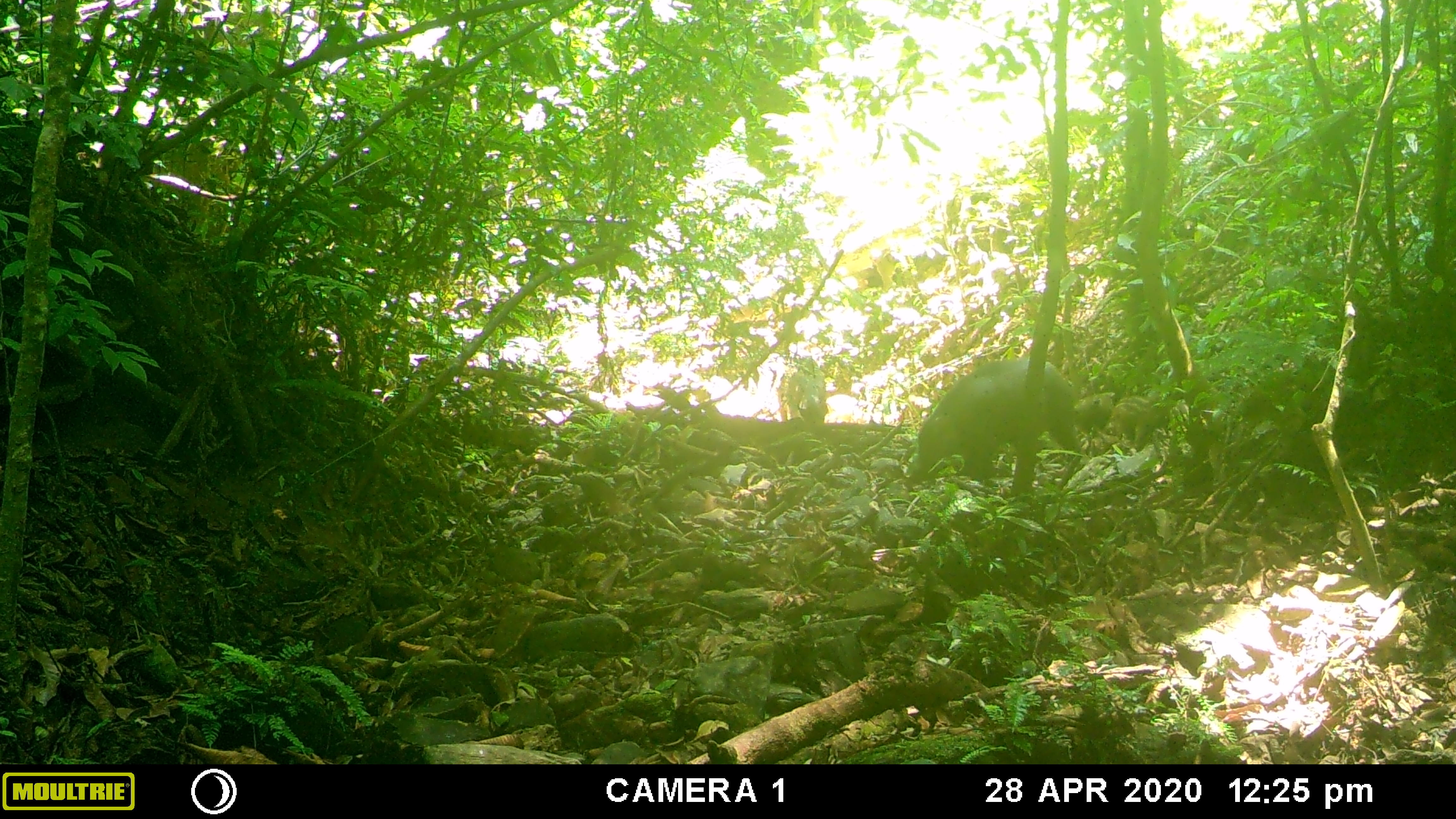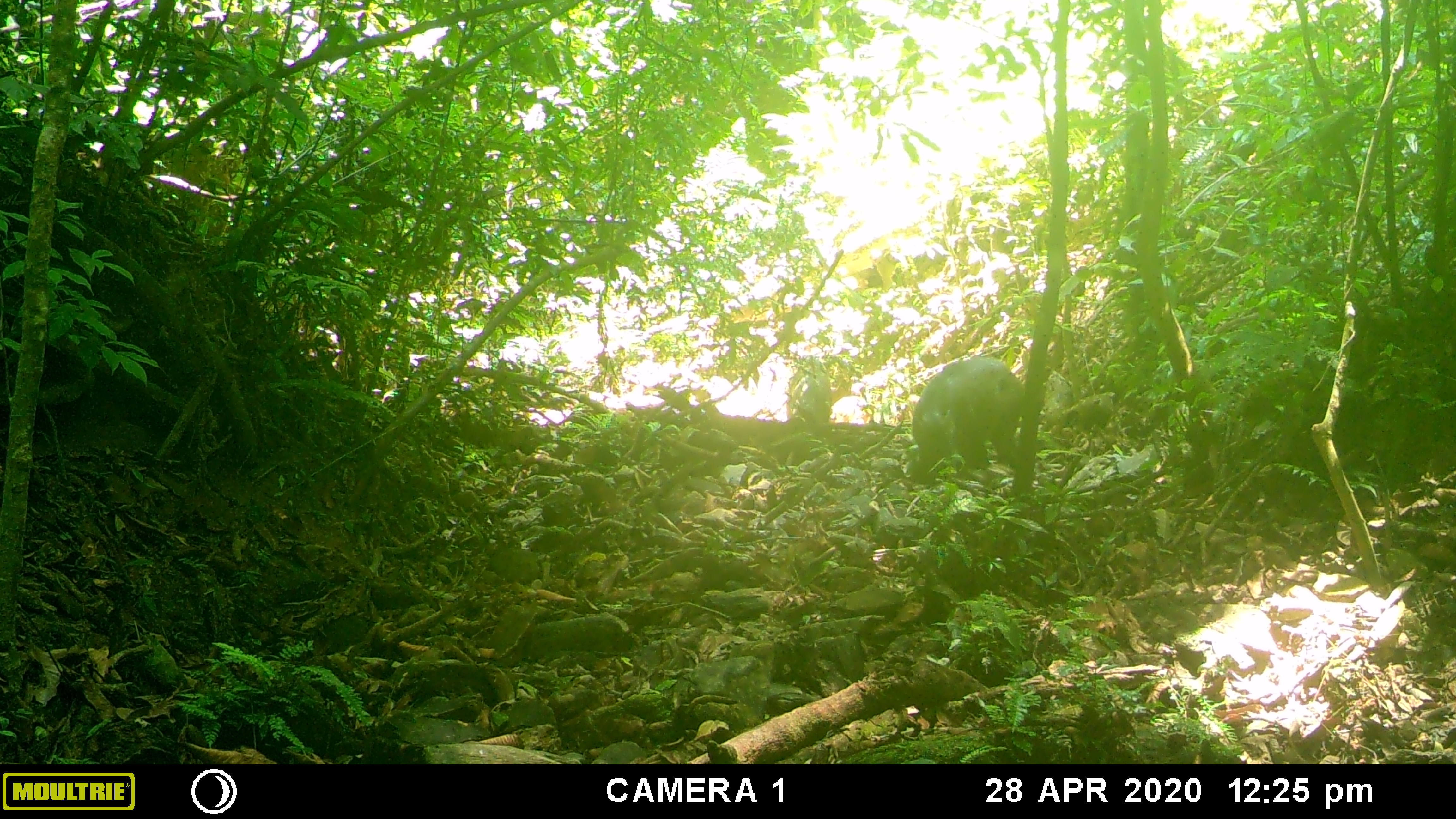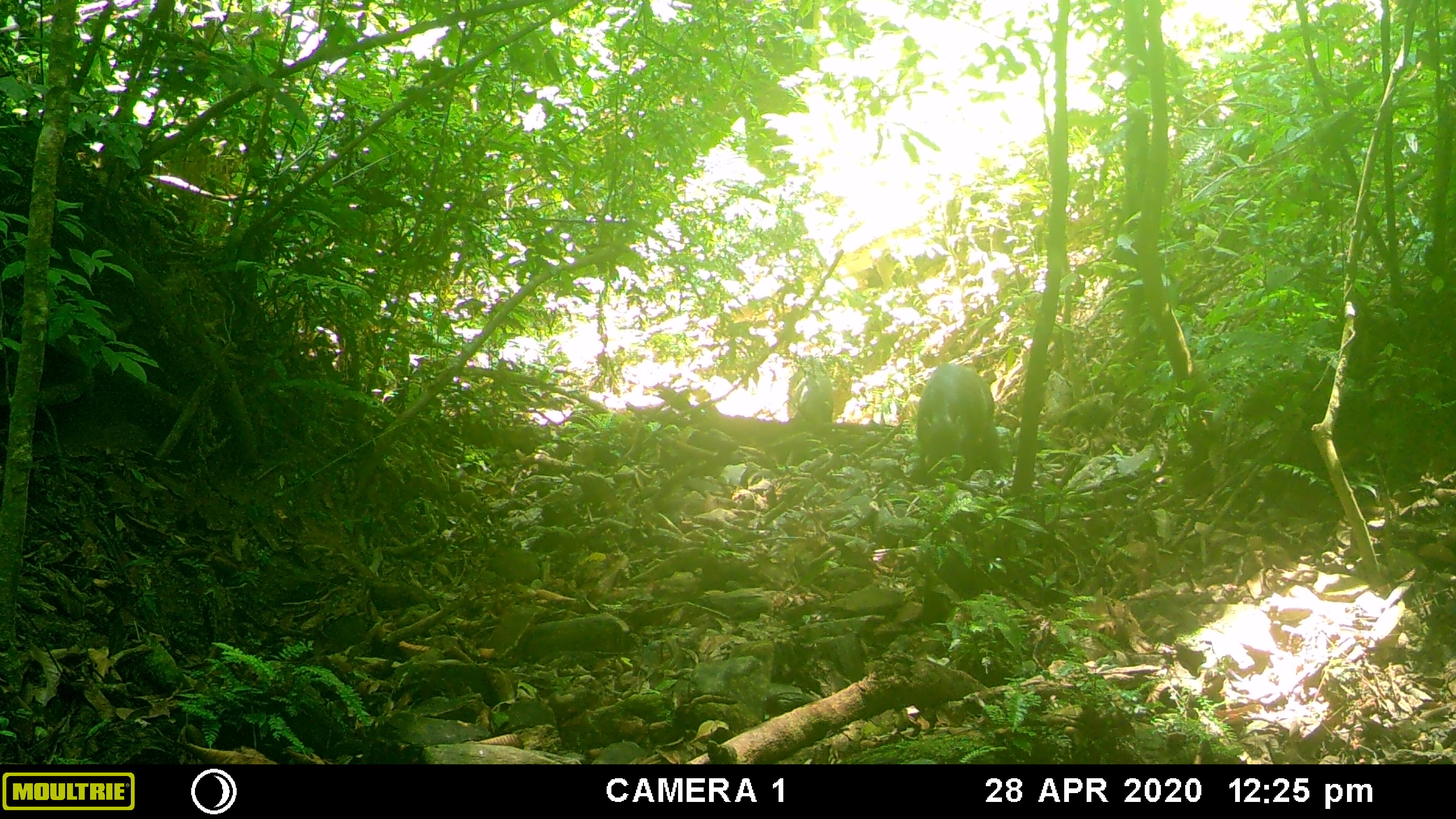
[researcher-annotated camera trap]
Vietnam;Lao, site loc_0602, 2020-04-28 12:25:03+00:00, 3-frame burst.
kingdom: Animalia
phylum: Chordata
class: Mammalia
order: Artiodactyla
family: Suidae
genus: Sus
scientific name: Sus scrofa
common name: eurasian wild pig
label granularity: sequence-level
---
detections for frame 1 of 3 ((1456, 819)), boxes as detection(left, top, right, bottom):
eurasian wild pig: detection(915, 356, 1083, 483); detection(786, 364, 828, 422)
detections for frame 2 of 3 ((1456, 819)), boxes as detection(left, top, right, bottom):
eurasian wild pig: detection(912, 356, 1024, 473); detection(789, 358, 833, 424)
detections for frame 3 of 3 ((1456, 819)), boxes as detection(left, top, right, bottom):
eurasian wild pig: detection(915, 361, 1001, 482); detection(792, 366, 835, 422)